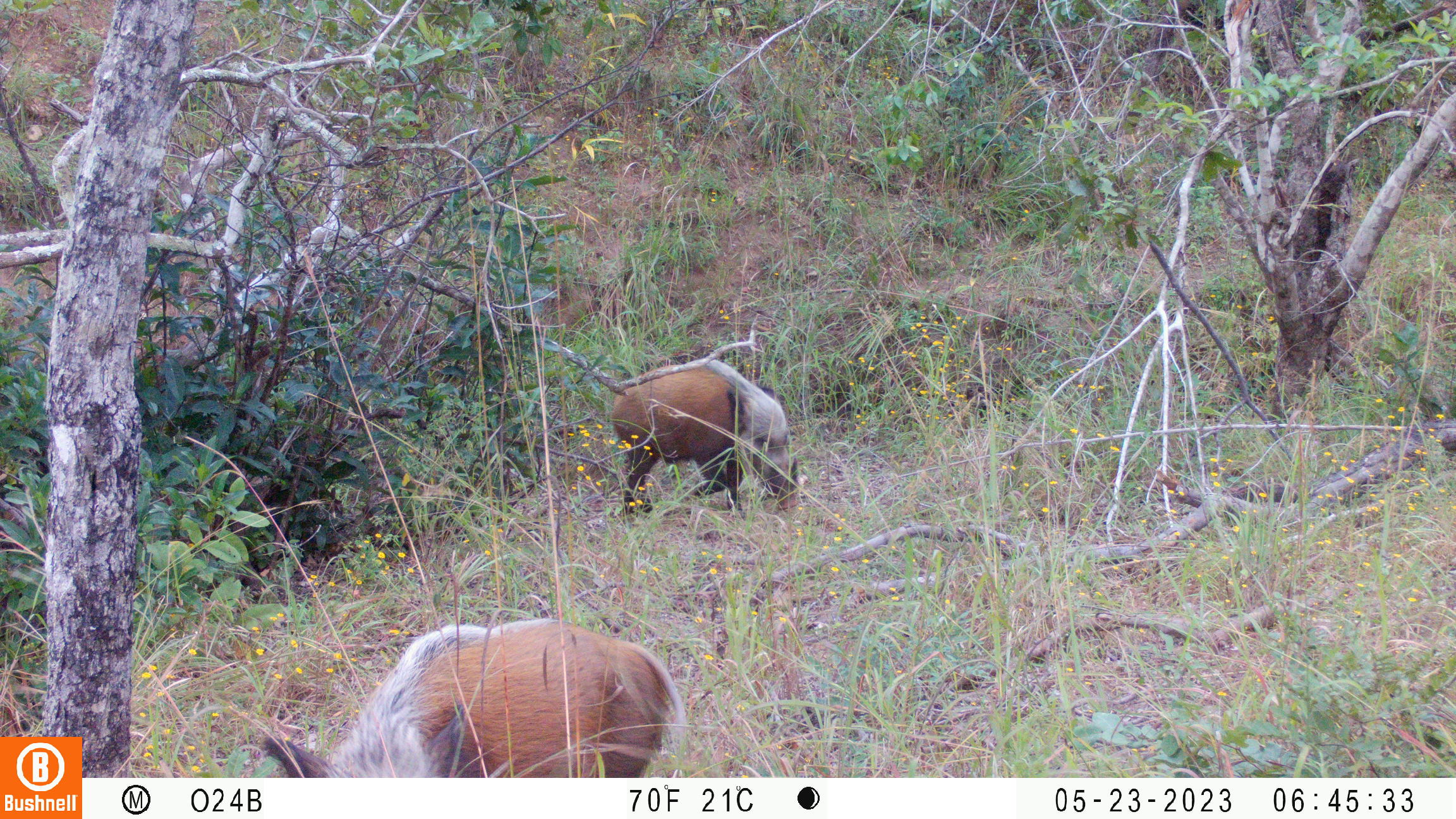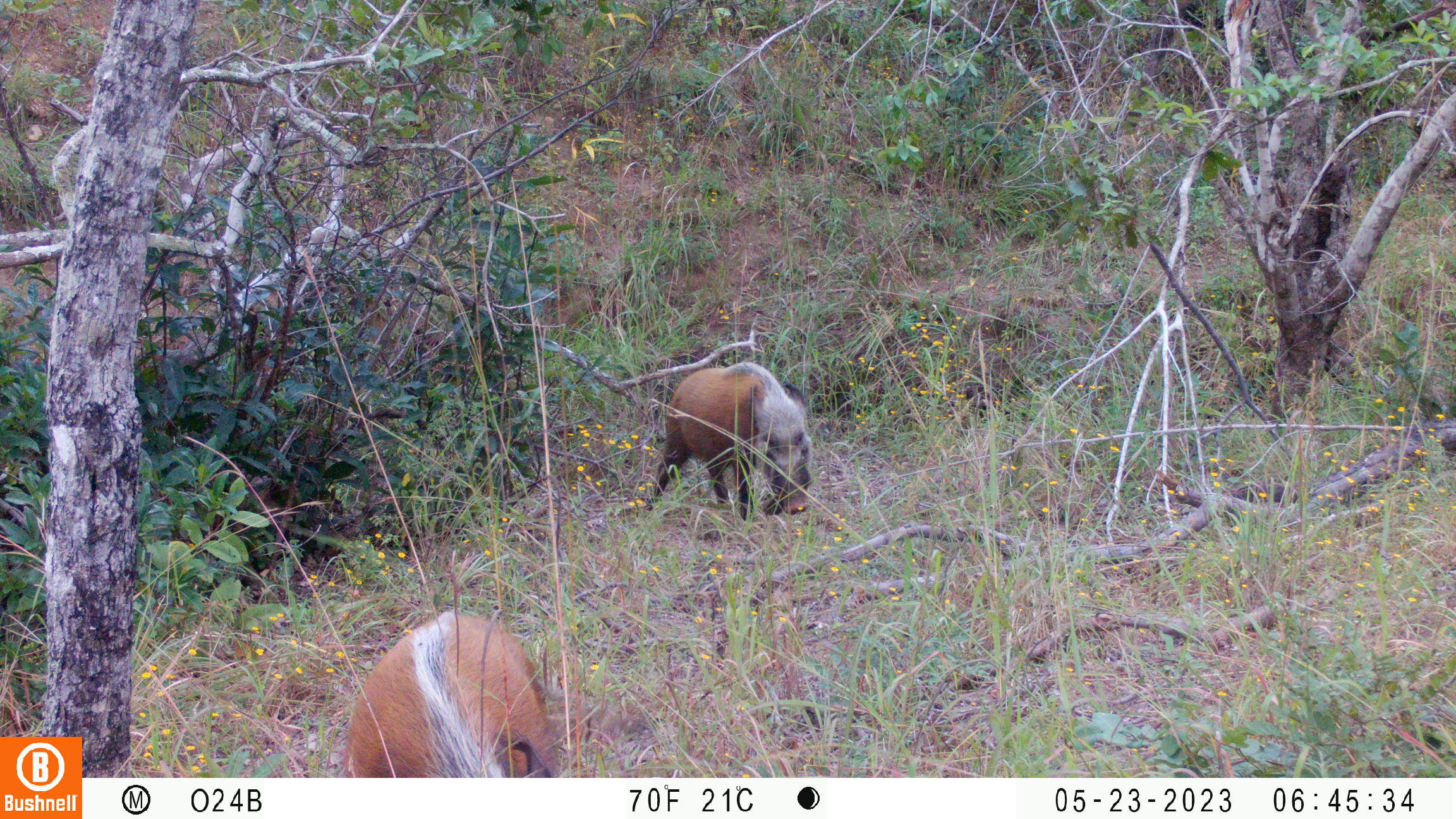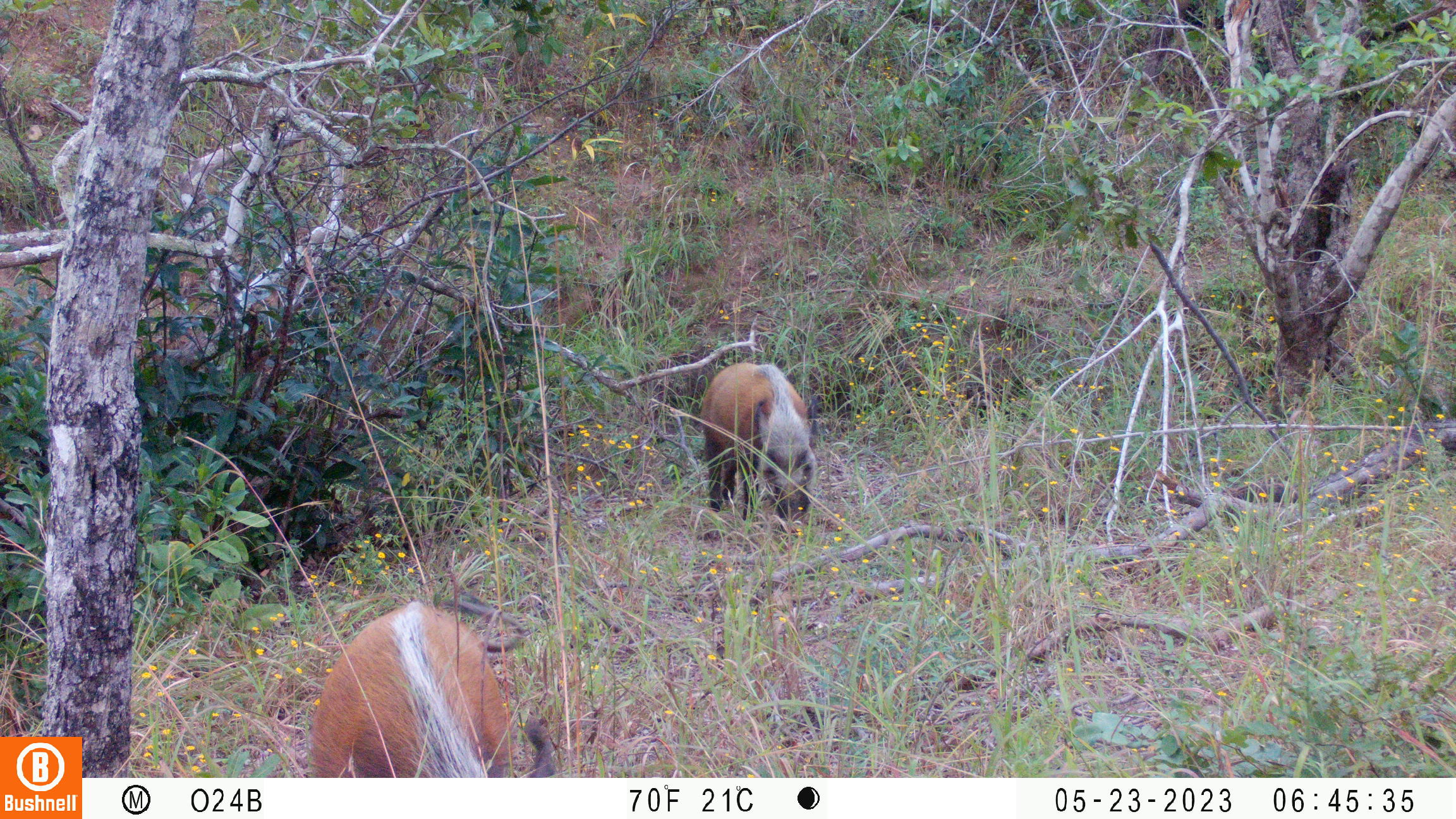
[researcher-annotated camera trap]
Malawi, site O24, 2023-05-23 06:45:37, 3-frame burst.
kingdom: Animalia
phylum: Chordata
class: Mammalia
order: Artiodactyla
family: Suidae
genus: Potamochoerus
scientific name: Potamochoerus larvatus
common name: bushpig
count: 2